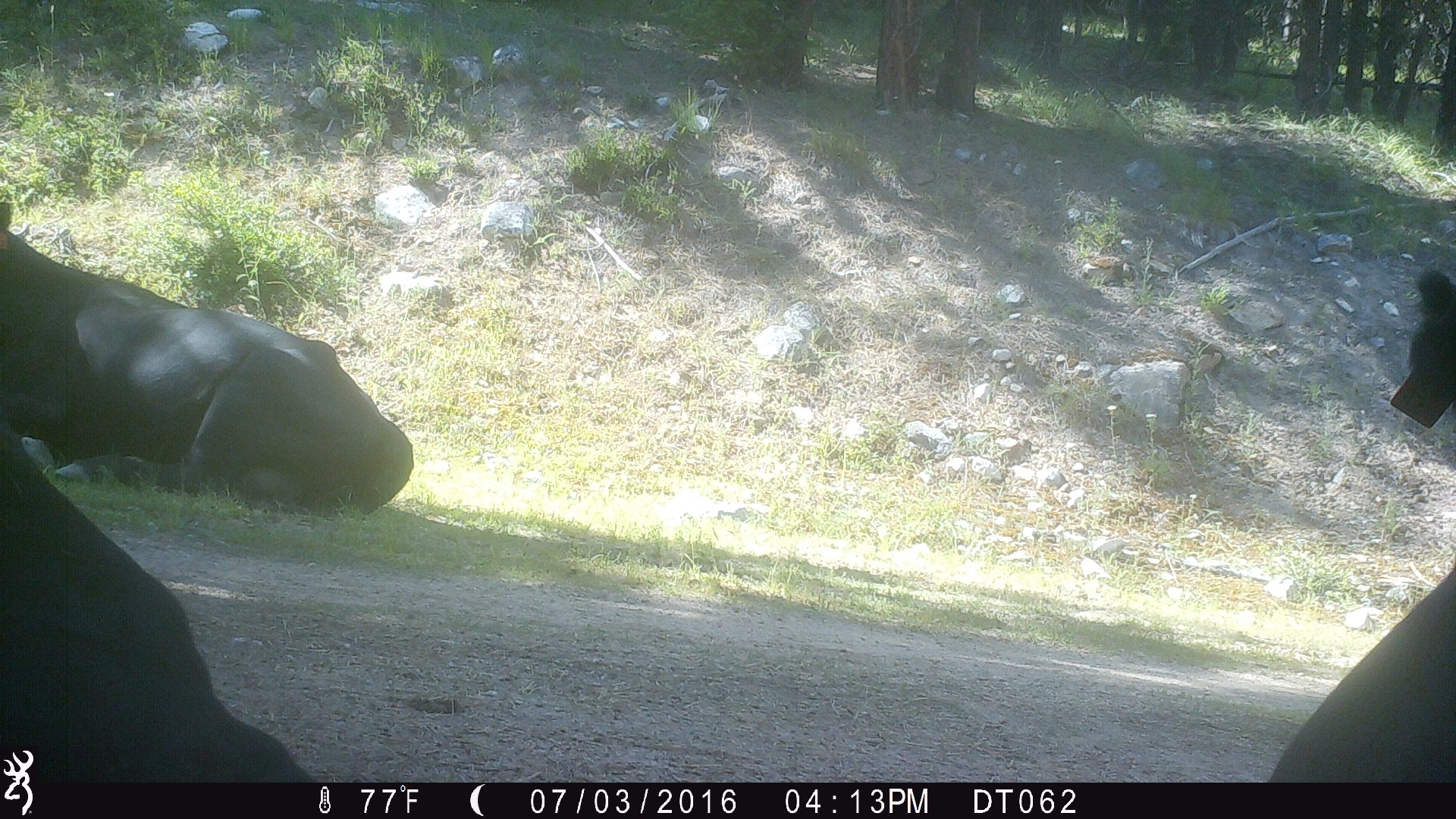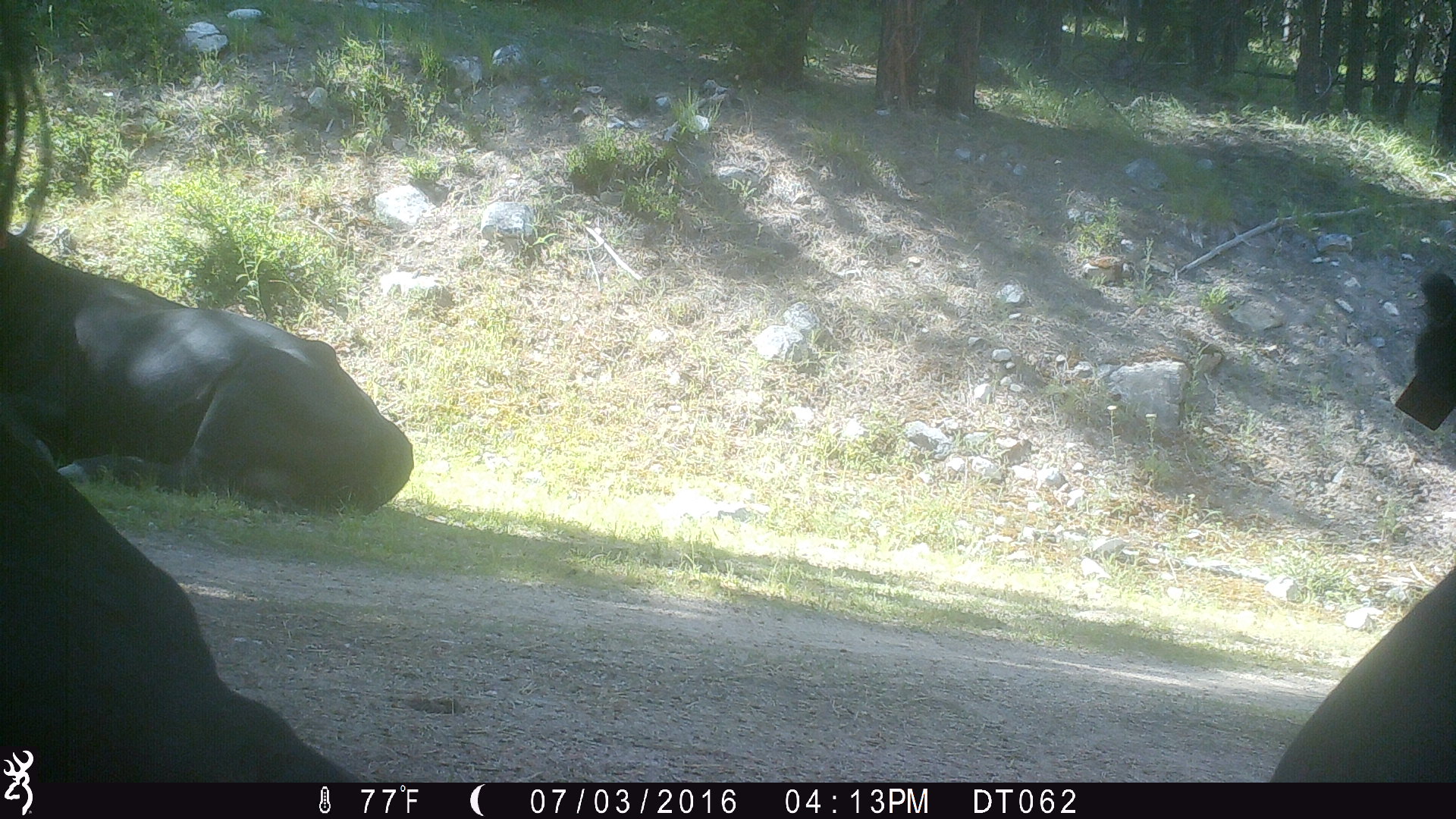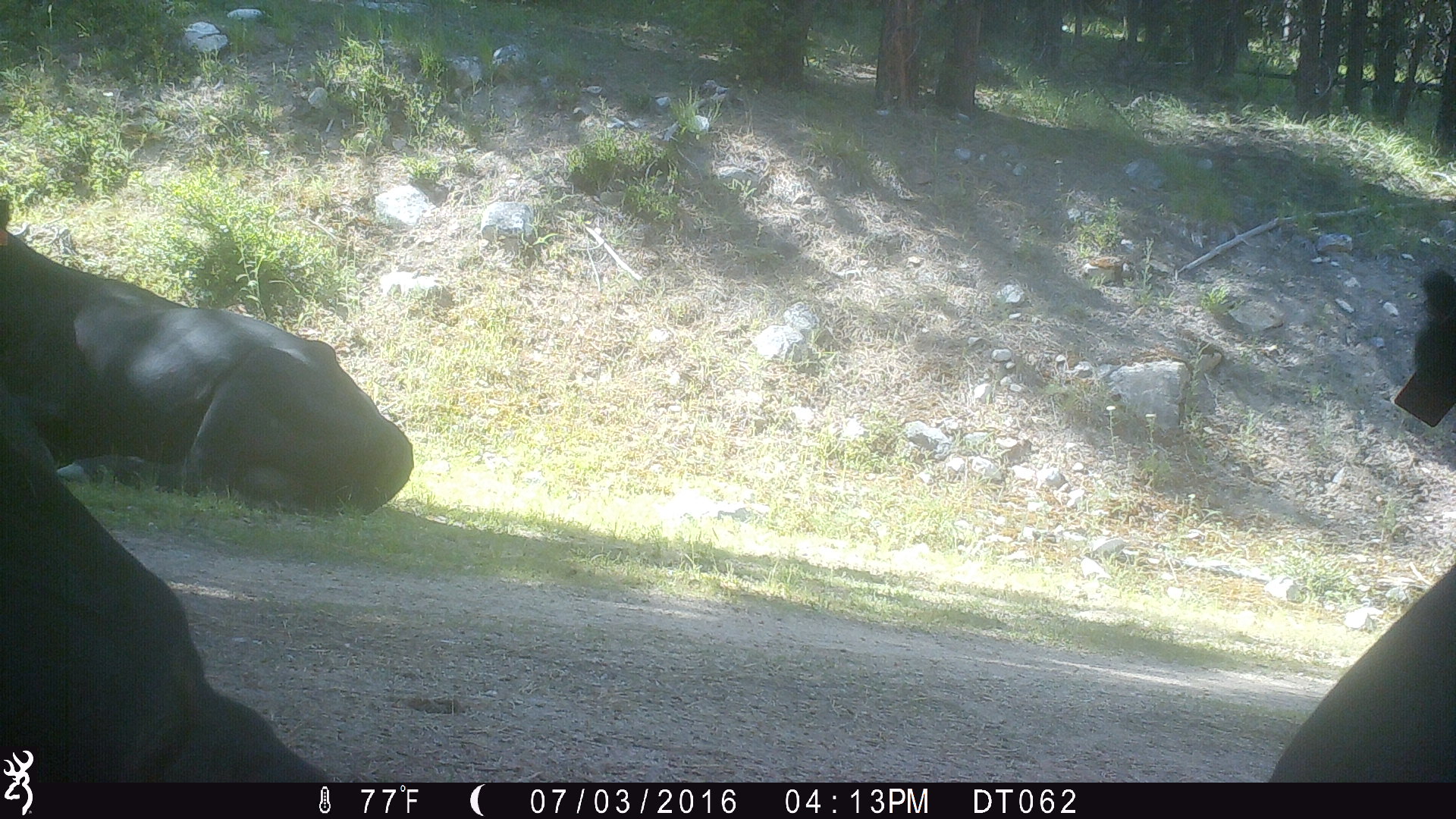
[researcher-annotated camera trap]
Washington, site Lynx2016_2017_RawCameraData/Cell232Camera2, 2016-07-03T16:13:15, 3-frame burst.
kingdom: Animalia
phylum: Chordata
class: Mammalia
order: Artiodactyla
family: Bovidae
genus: Bos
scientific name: Bos taurus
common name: domestic cattle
Domestic cattle (Bos taurus). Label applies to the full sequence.